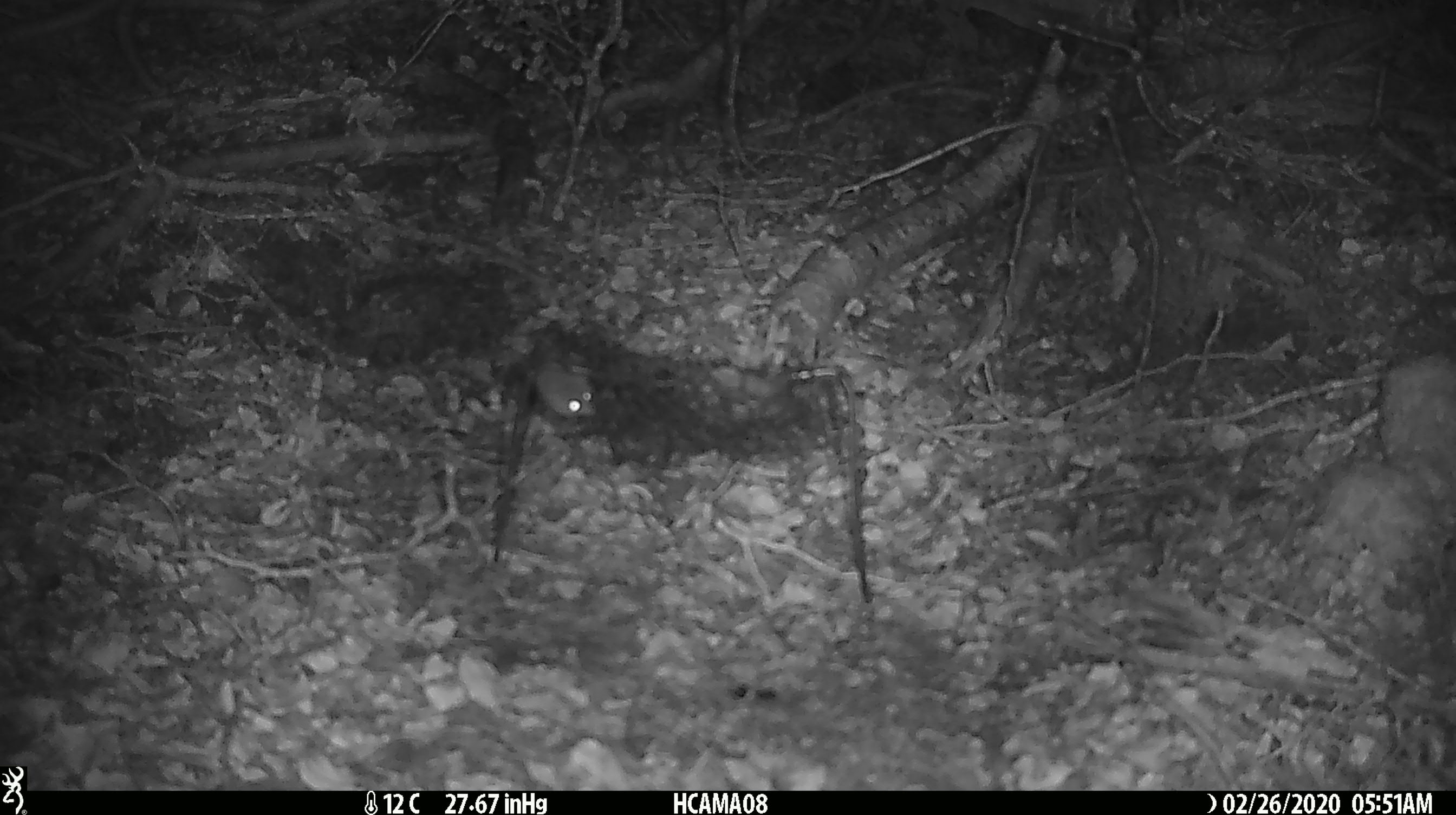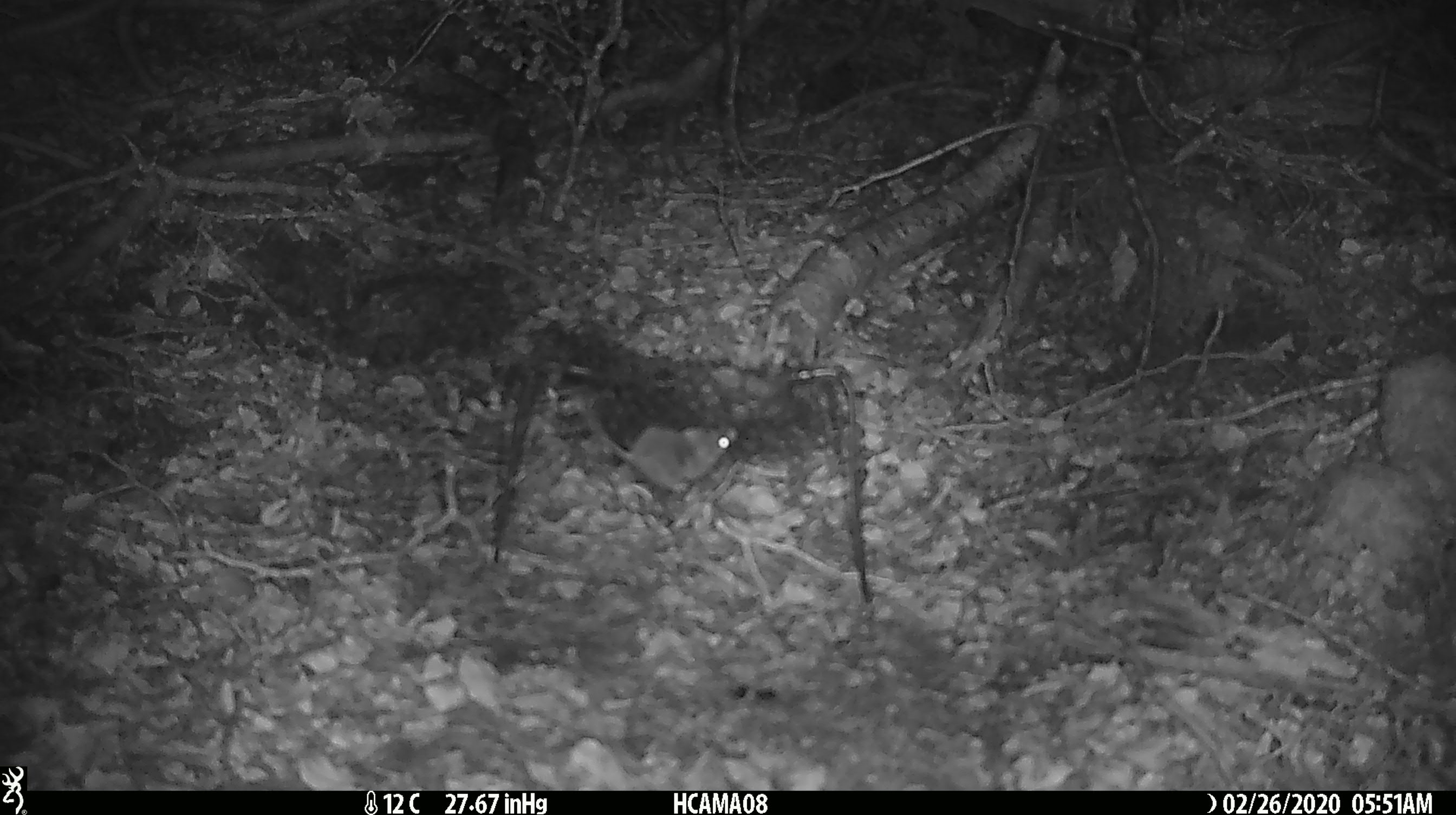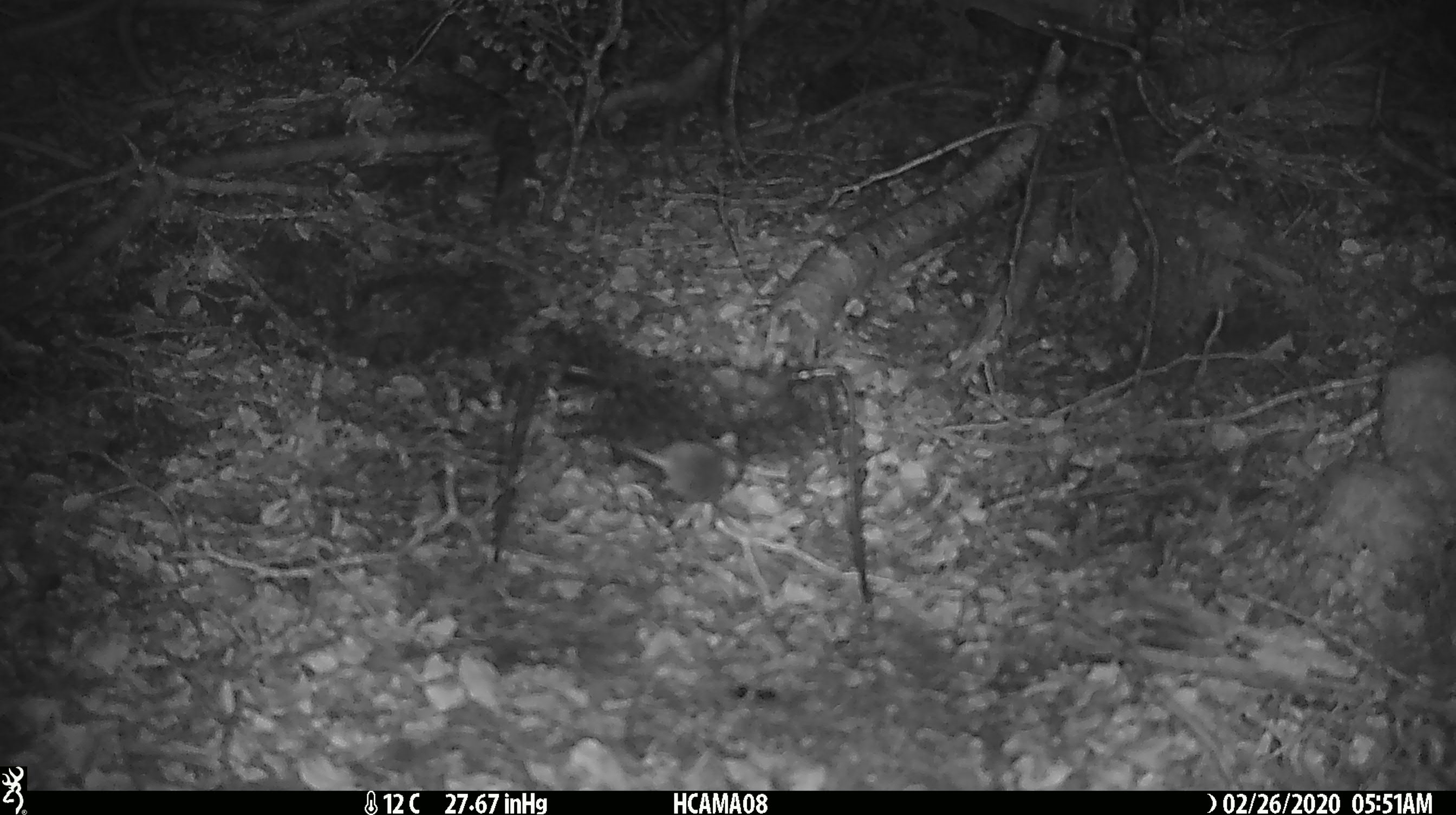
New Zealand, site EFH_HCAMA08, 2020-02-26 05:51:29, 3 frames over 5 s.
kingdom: Animalia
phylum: Chordata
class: Mammalia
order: Rodentia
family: Muridae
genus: Mus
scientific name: Mus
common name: mouse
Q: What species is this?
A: Mouse (Mus).